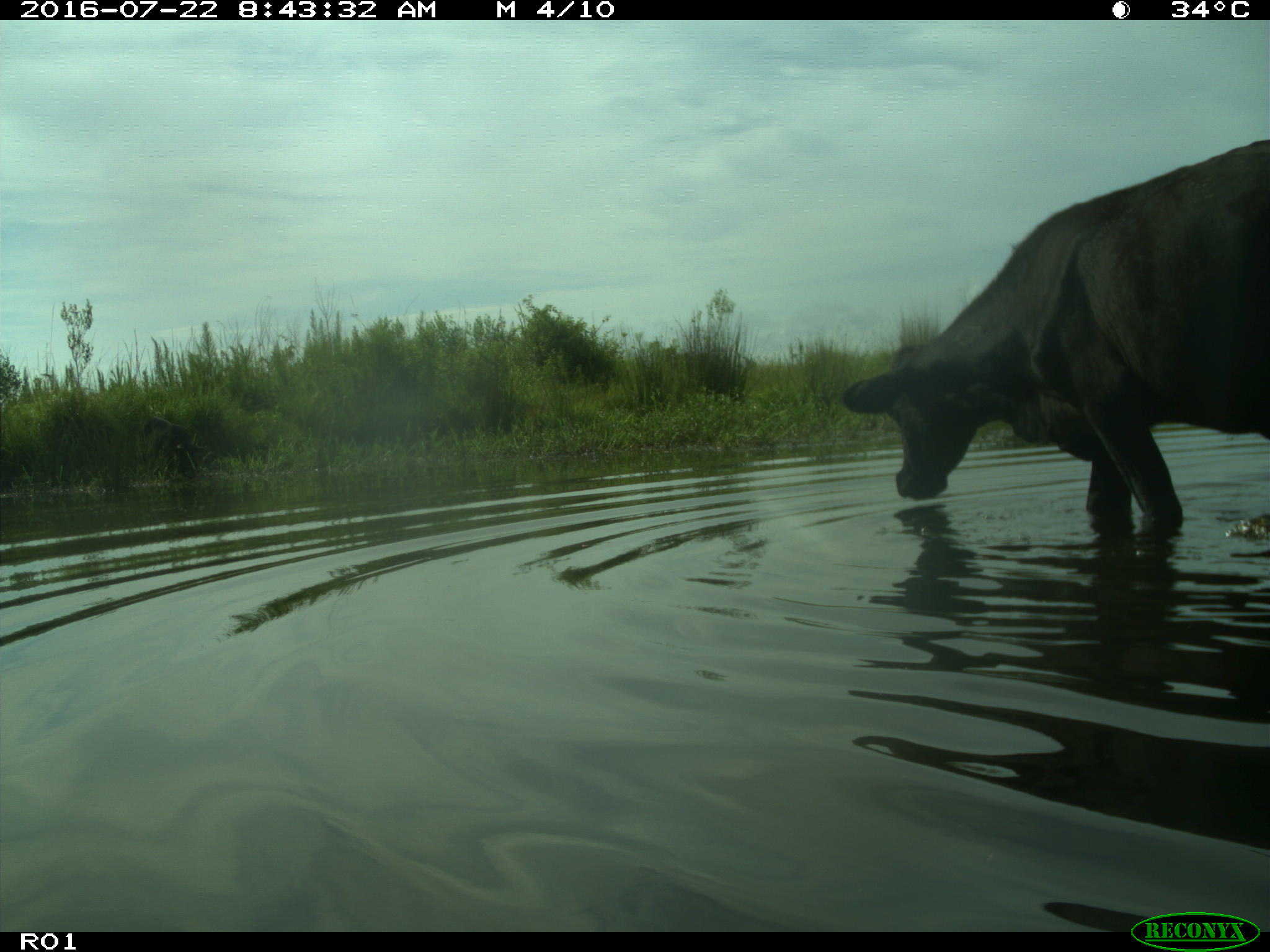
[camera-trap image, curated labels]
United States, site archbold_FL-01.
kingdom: Animalia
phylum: Chordata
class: Mammalia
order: Artiodactyla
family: Bovidae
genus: Bos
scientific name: Bos taurus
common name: domestic cow